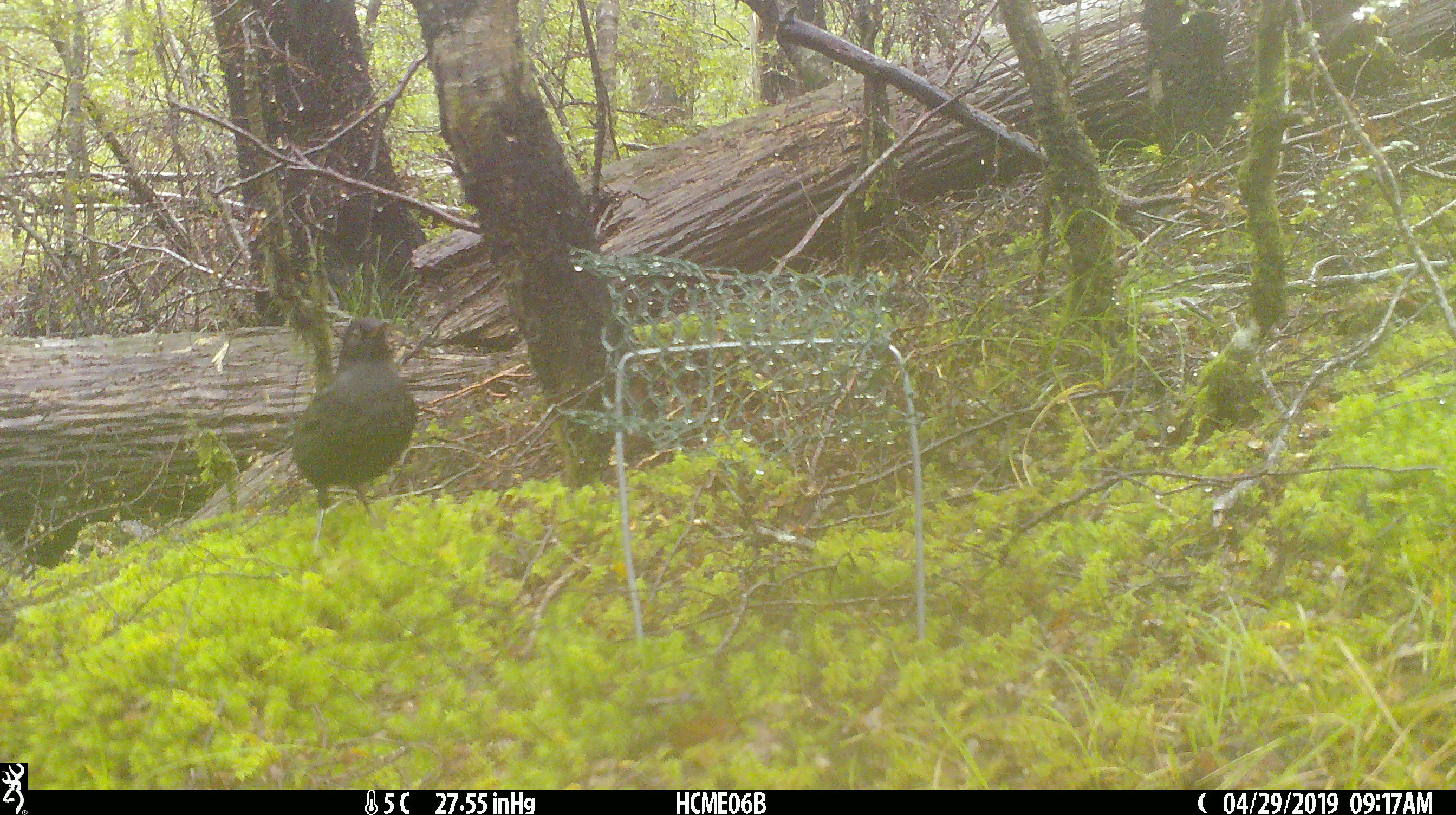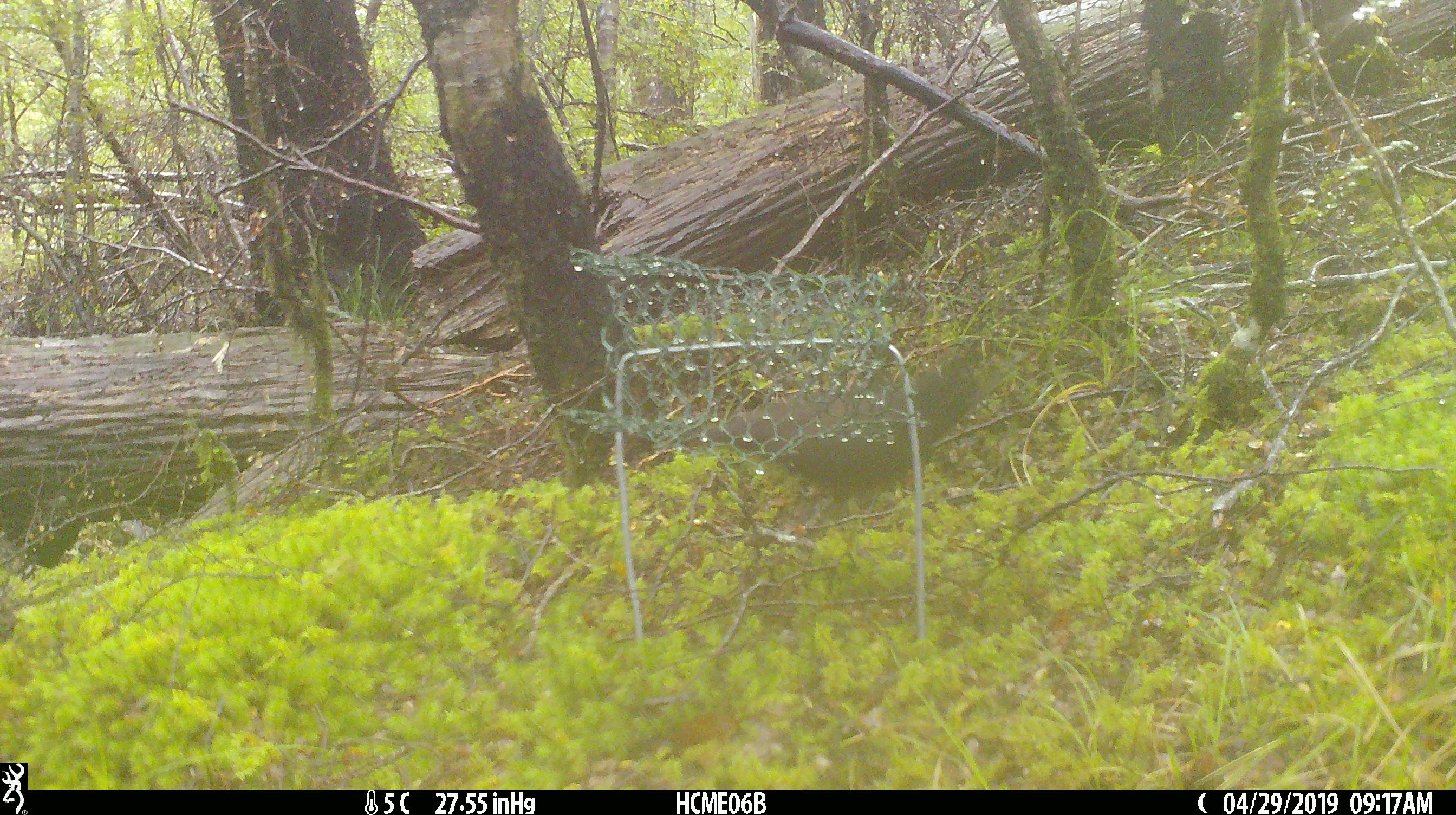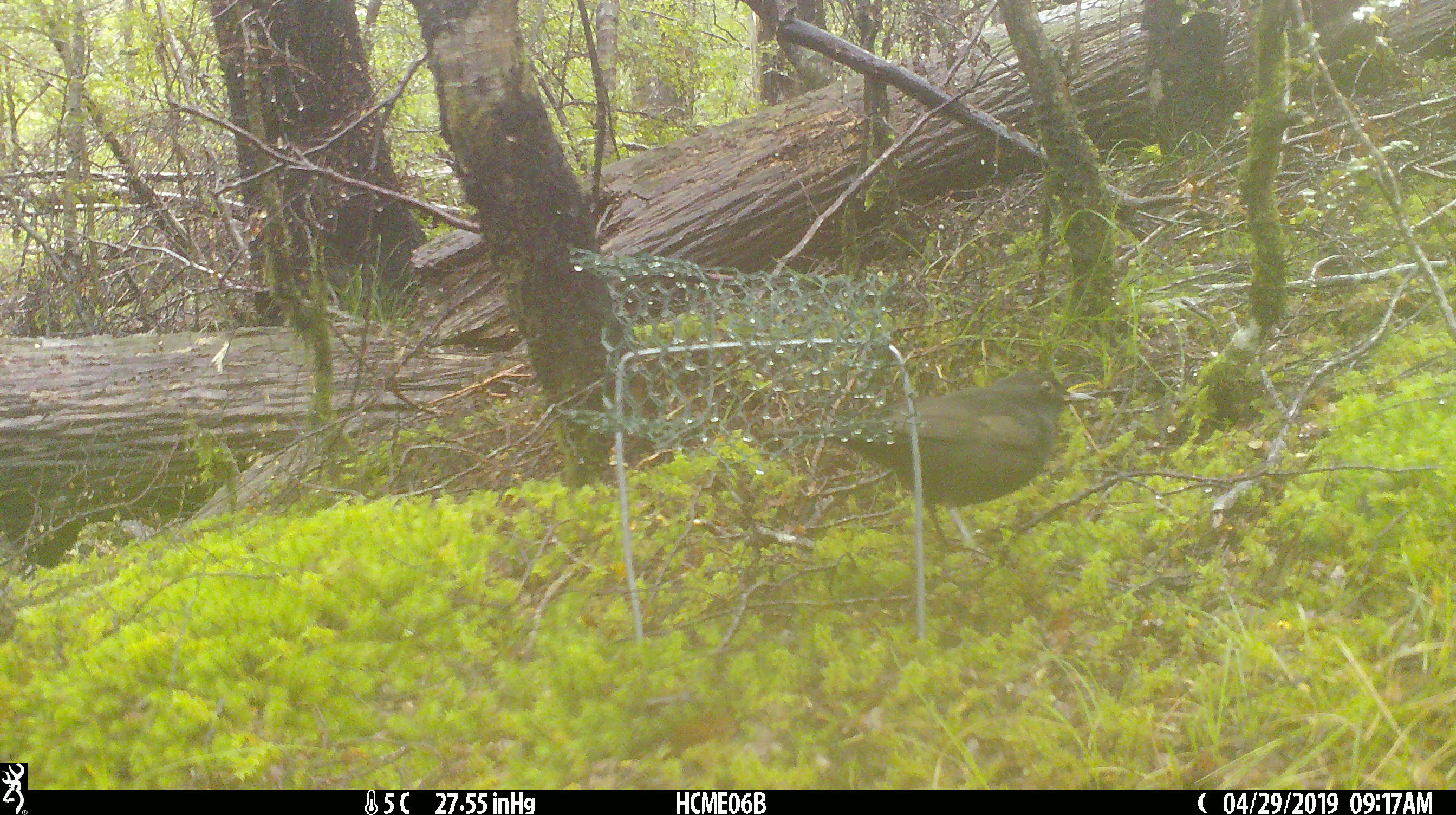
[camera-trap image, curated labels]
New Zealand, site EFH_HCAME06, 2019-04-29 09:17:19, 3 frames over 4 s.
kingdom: Animalia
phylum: Chordata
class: Aves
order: Passeriformes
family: Turdidae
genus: Turdus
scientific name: Turdus merula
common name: eurasian blackbird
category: blackbird